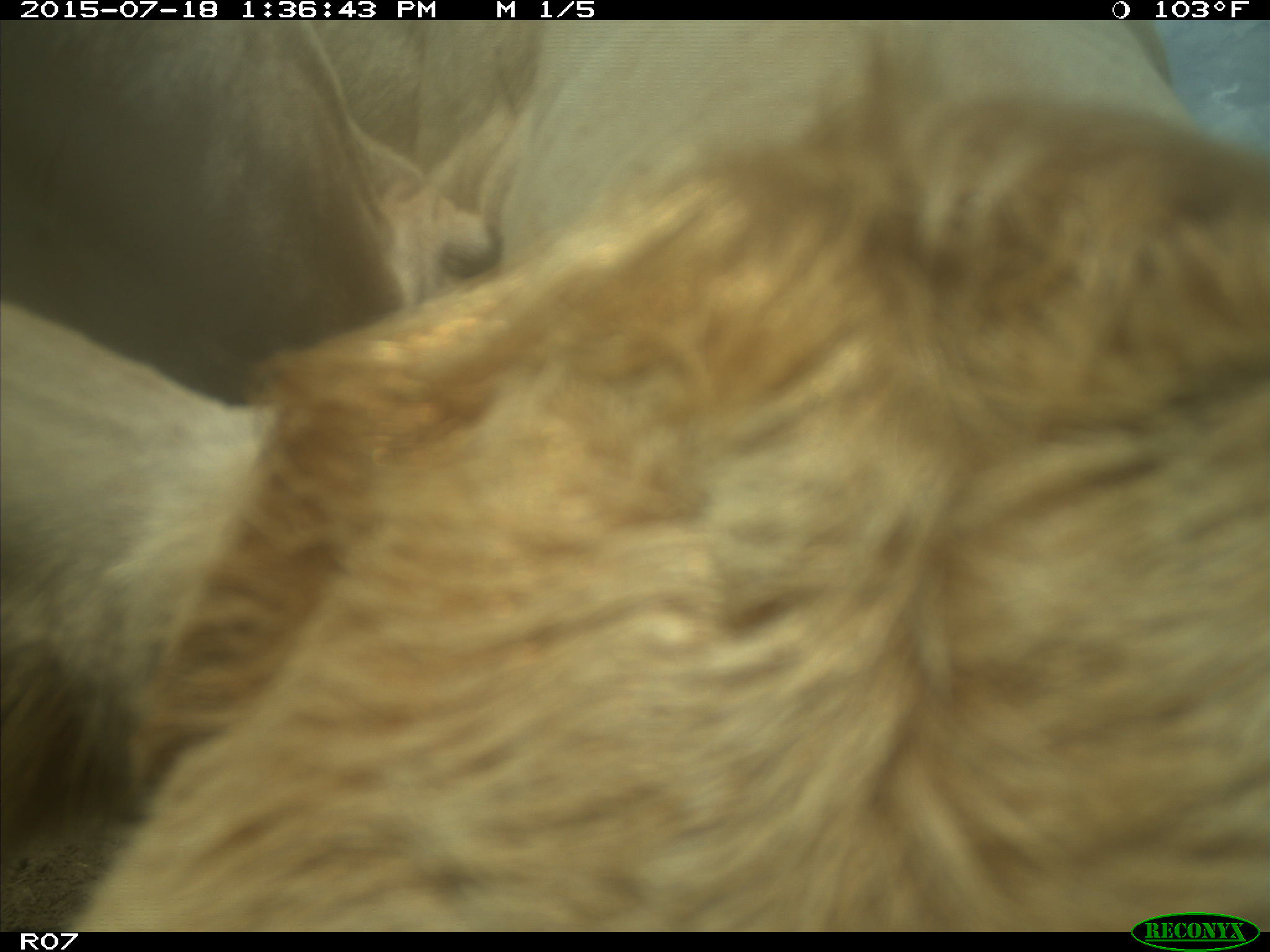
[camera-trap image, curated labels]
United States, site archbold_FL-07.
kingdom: Animalia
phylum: Chordata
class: Mammalia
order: Artiodactyla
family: Bovidae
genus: Bos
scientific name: Bos taurus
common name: domestic cow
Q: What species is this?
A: Bos taurus (domestic cow).